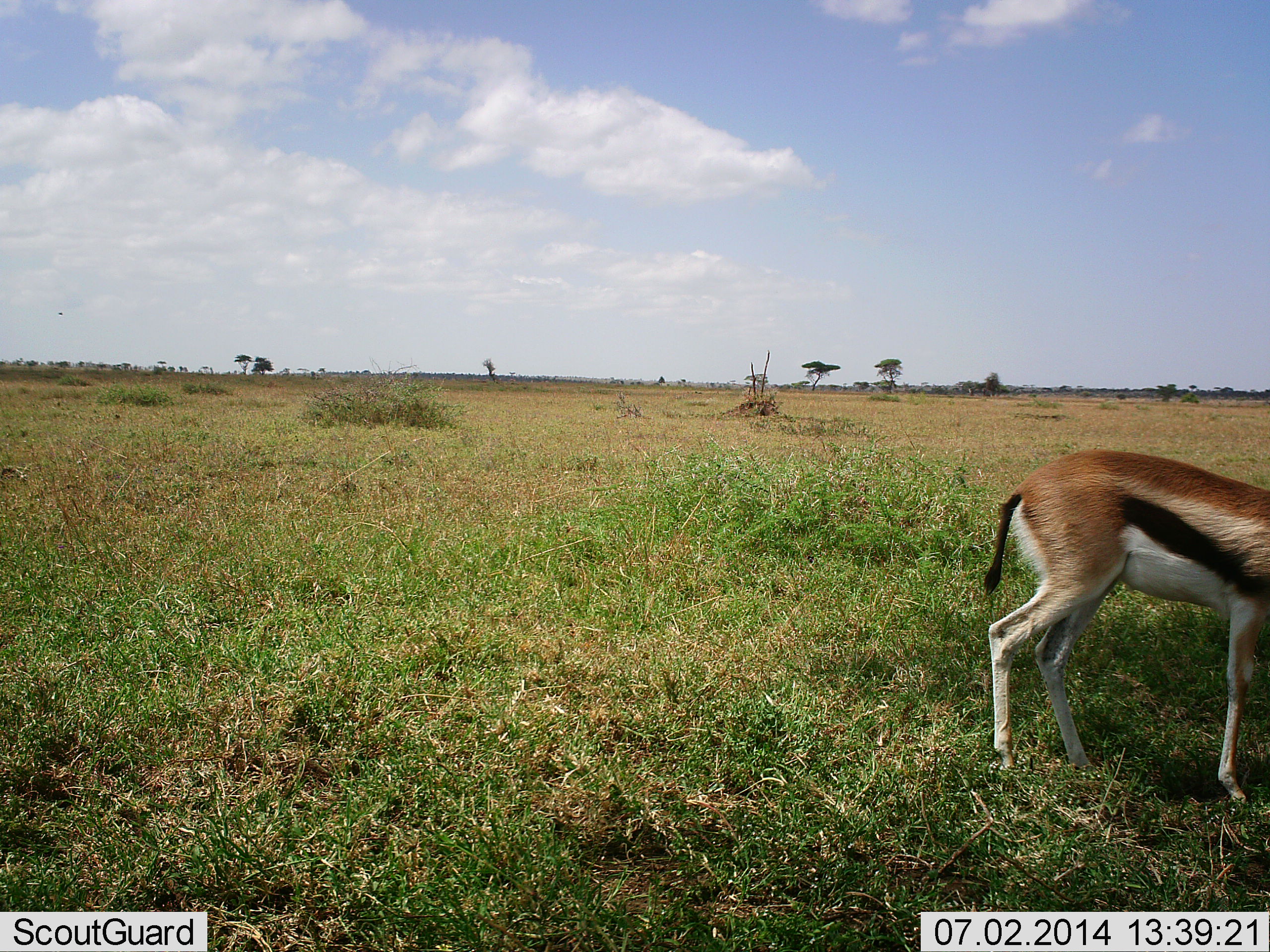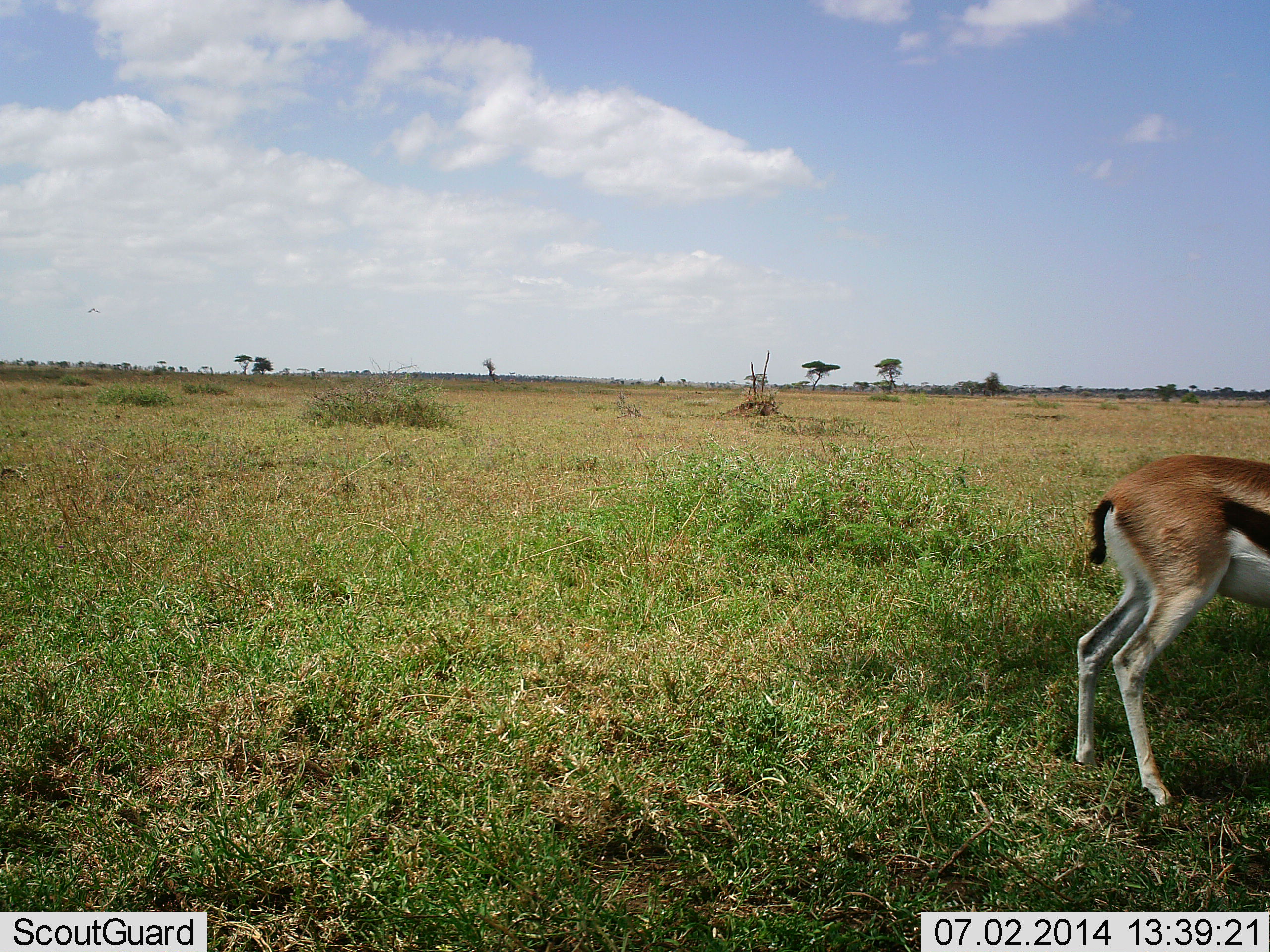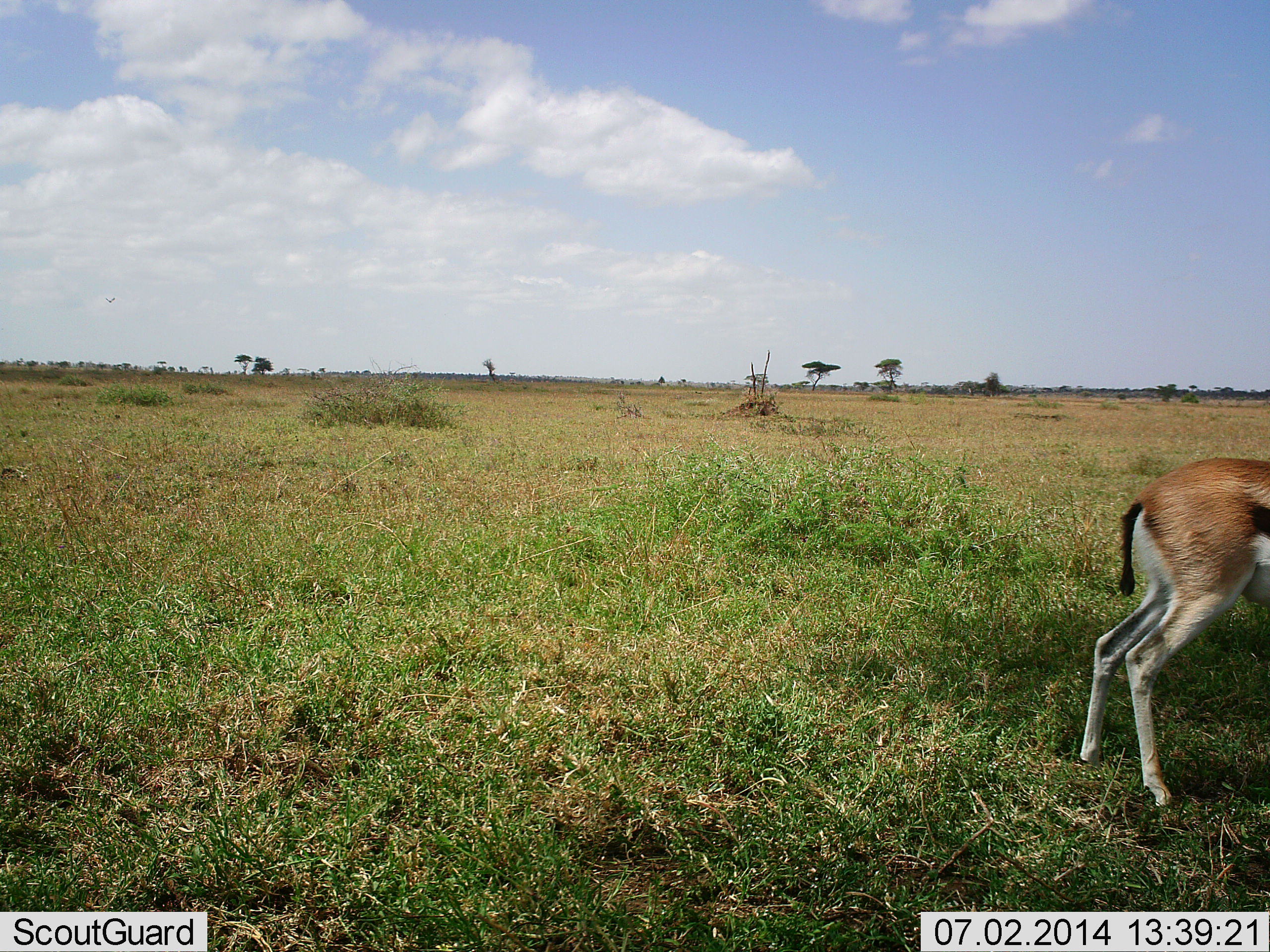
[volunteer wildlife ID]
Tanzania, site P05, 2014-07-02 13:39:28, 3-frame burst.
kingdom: Animalia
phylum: Chordata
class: Mammalia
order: Artiodactyla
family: Bovidae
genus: Eudorcas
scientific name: Eudorcas thomsonii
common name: thomson's gazelle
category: gazellethomsons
Gazellethomsons (thomson's gazelle) (Eudorcas thomsonii), count 1. Behavior (volunteer vote fractions): standing 9%, resting 0%, moving 73%, interacting 0%. Young present (vote fraction): 0%. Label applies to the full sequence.